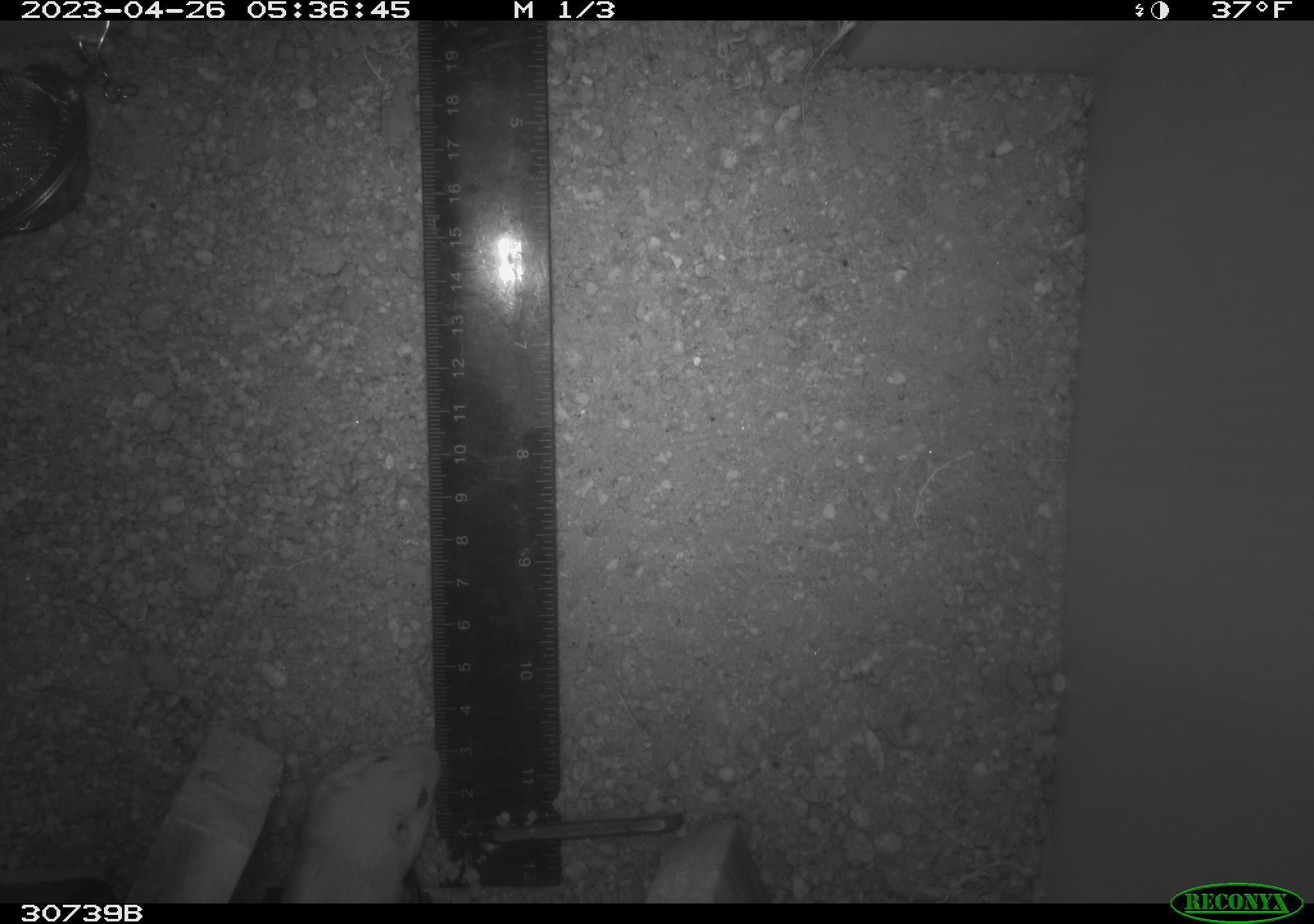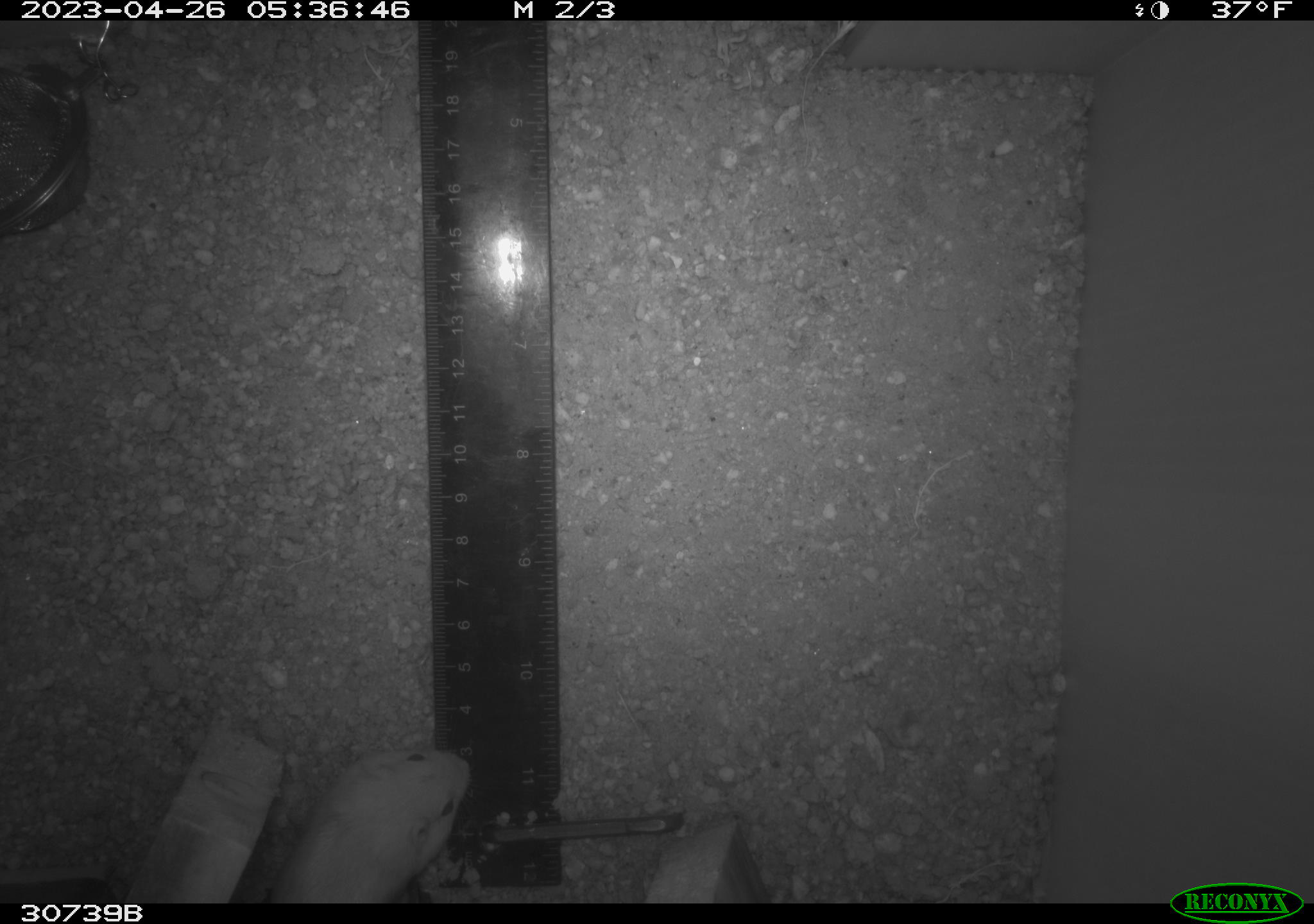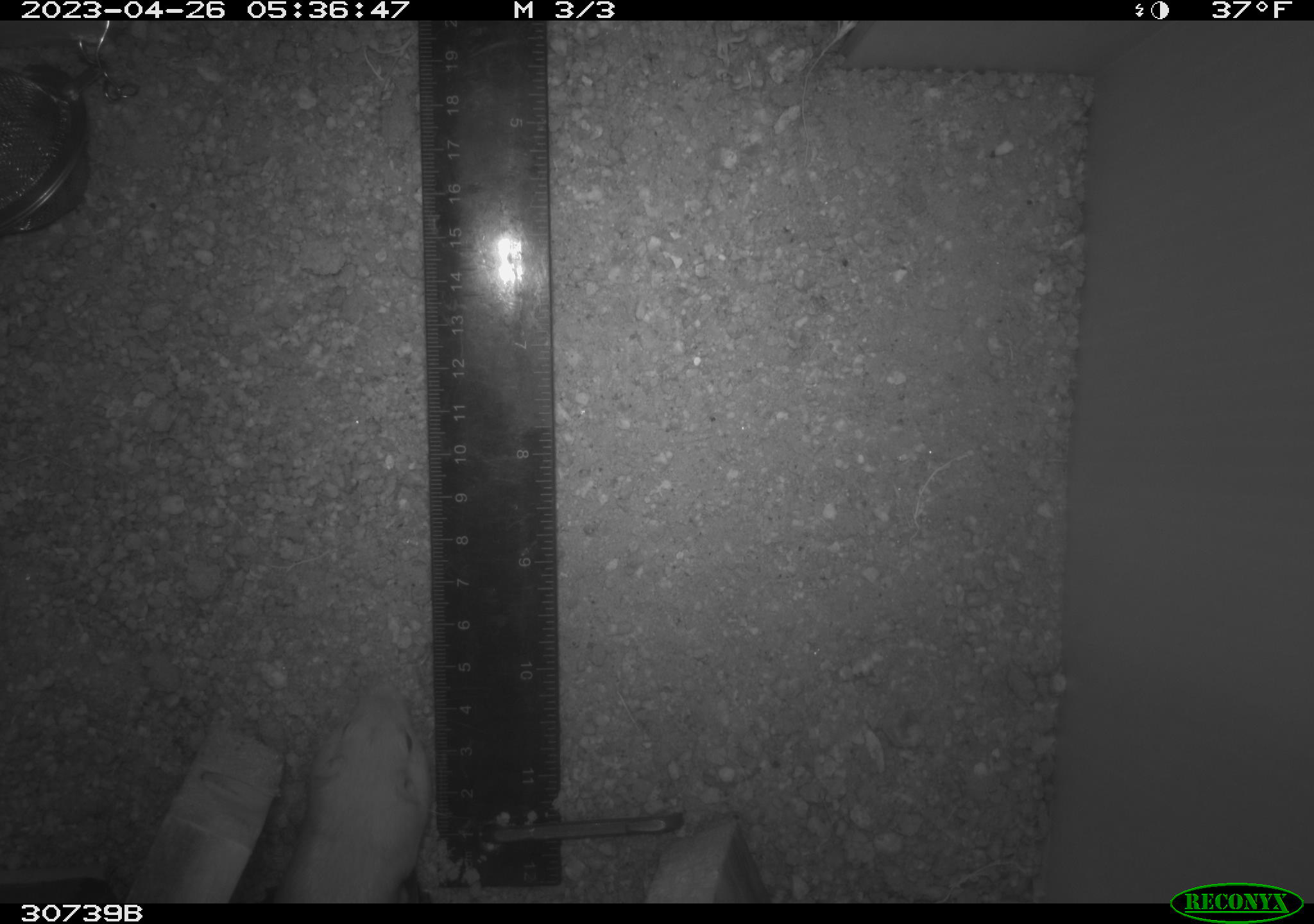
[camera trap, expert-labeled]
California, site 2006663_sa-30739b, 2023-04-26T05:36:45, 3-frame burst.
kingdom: Animalia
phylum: Chordata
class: Mammalia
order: Rodentia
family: Heteromyidae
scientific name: Heteromyidae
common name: kangaroo rats and pocket mice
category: heteromyidae family